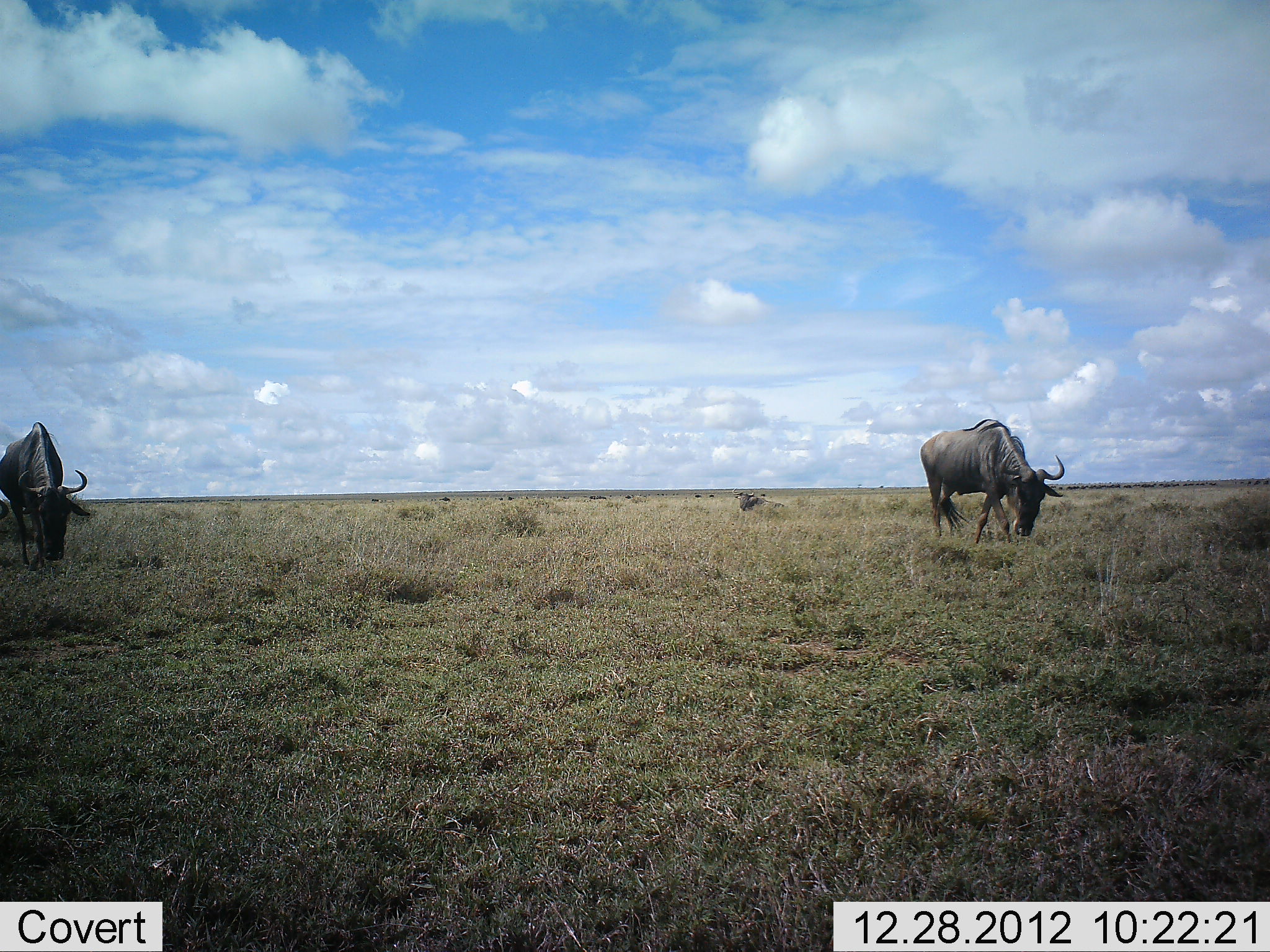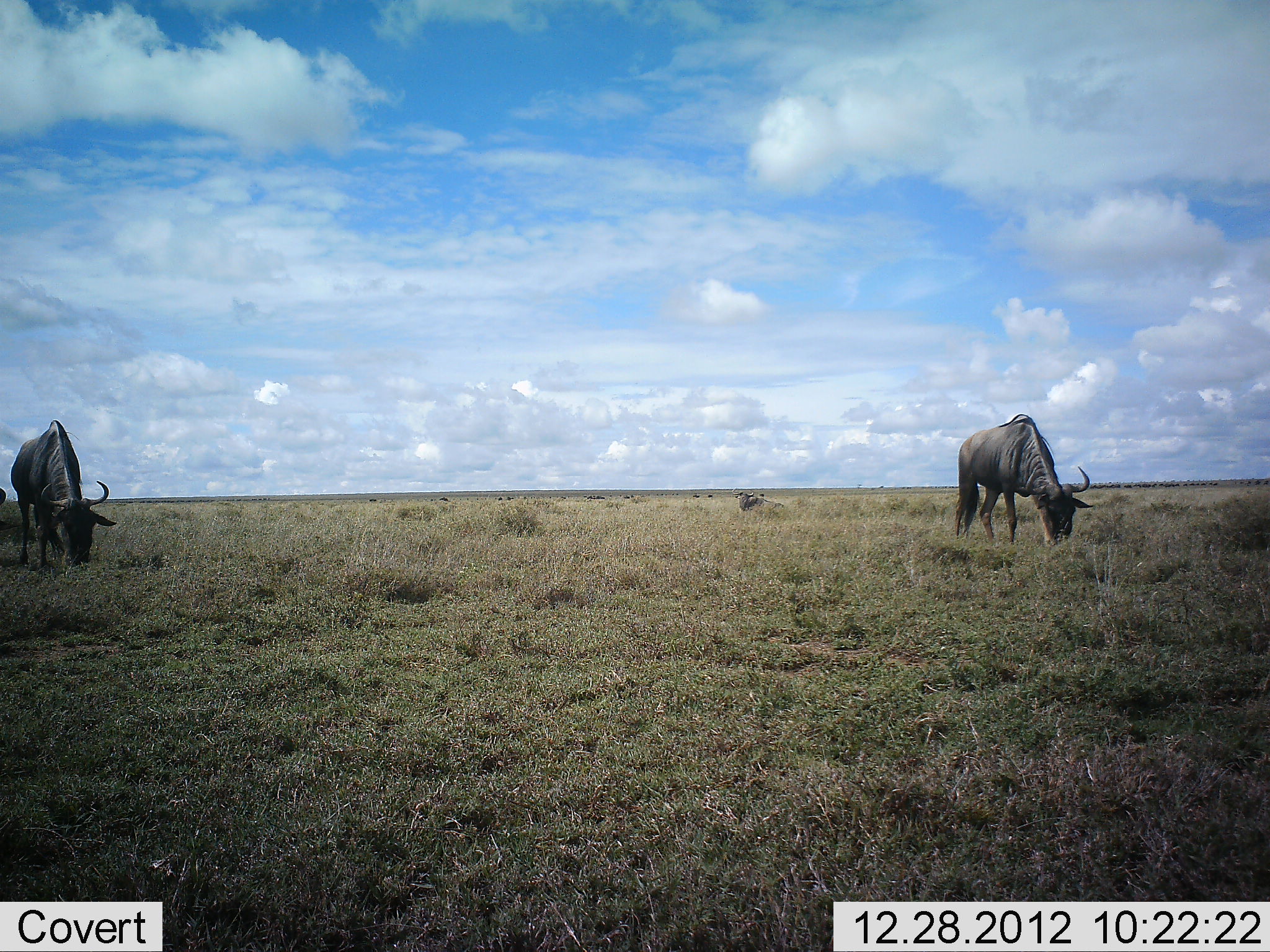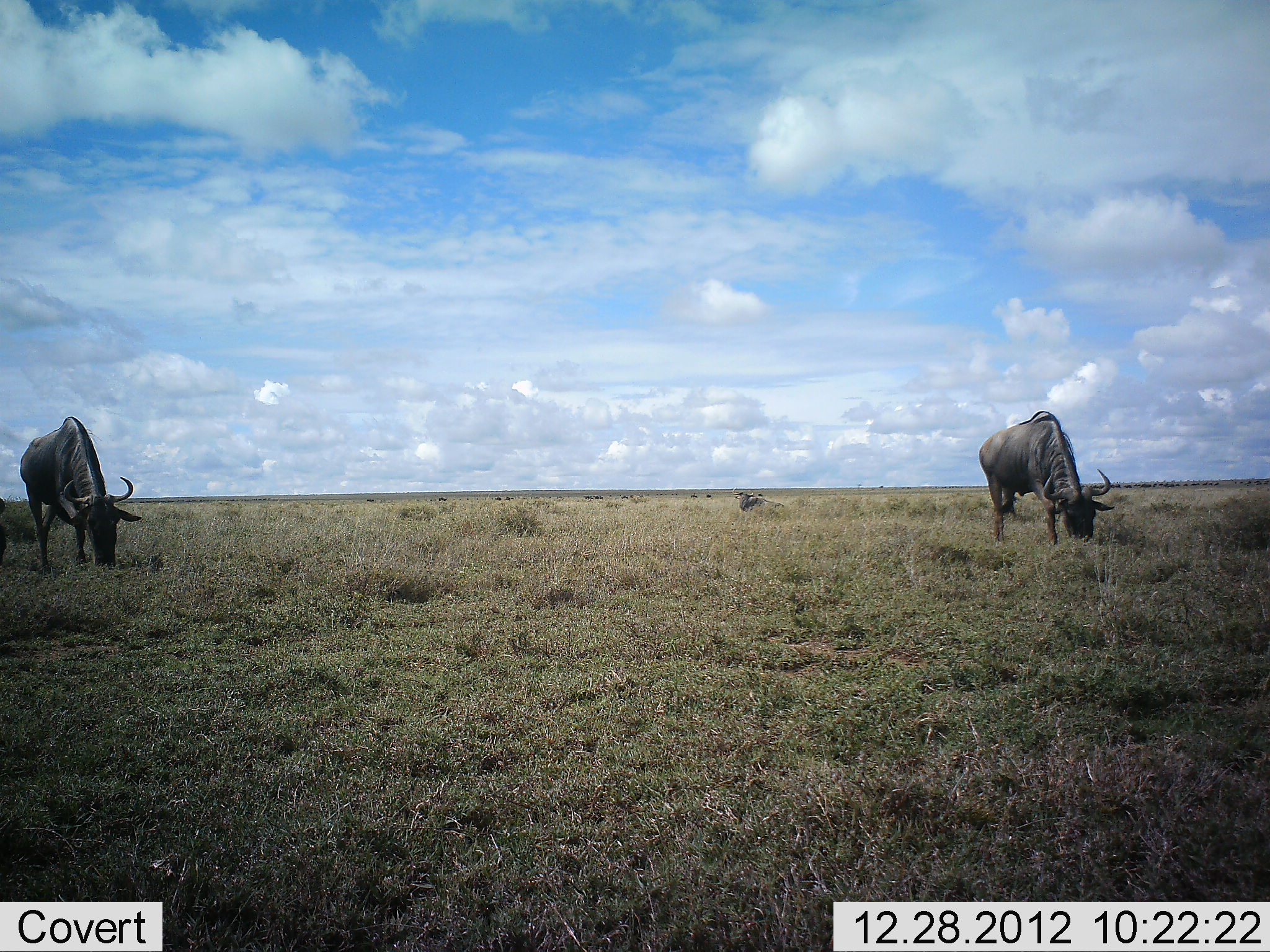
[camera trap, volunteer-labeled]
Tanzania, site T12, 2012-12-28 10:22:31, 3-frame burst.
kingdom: Animalia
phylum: Chordata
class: Mammalia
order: Artiodactyla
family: Bovidae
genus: Connochaetes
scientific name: Connochaetes taurinus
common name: blue wildebeest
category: wildebeest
Wildebeest (blue wildebeest) (Connochaetes taurinus), count 2. Behavior (volunteer vote fractions): standing 0%, resting 10%, moving 50%, interacting 0%. Young present (vote fraction): 0%. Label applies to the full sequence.